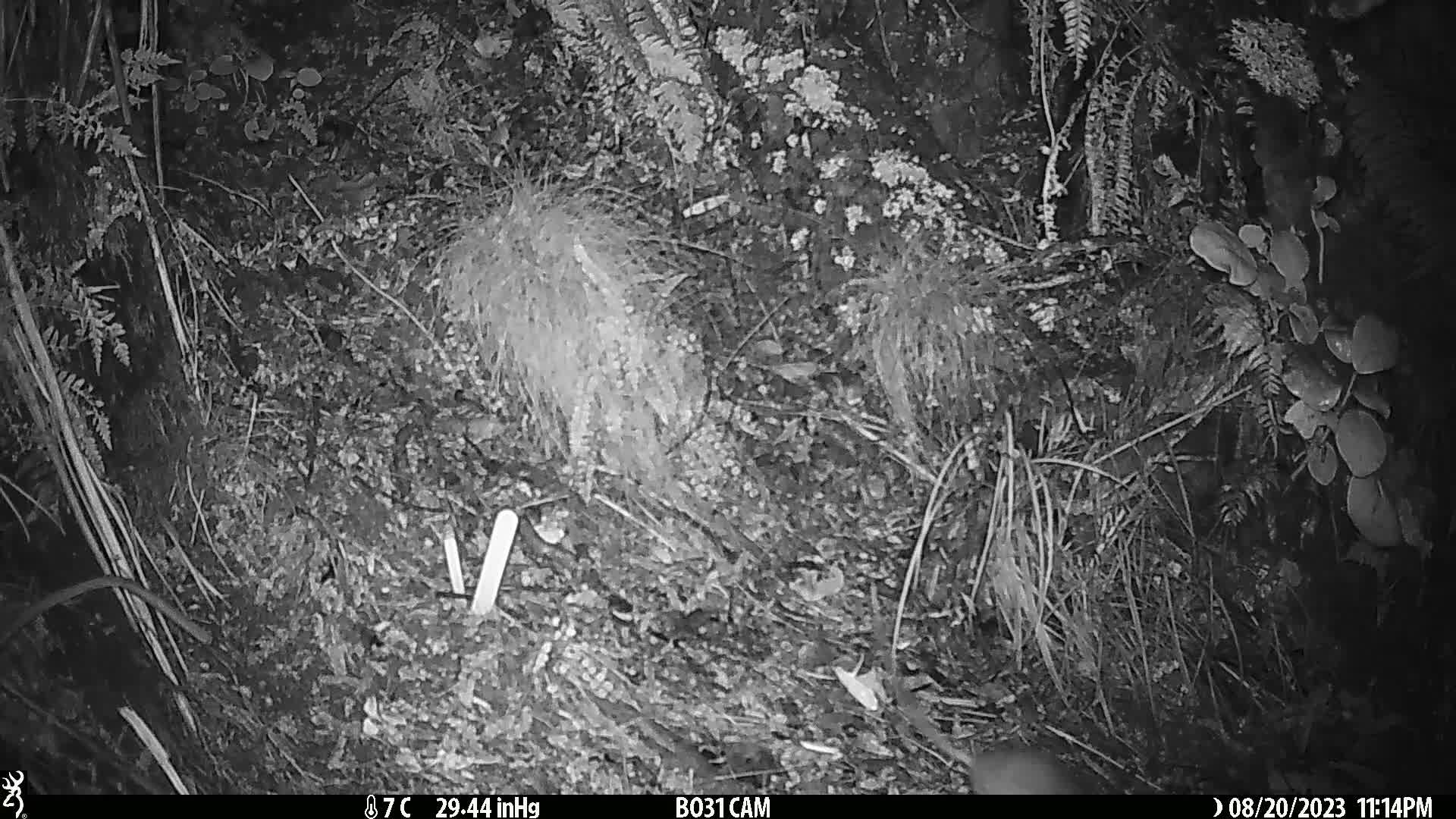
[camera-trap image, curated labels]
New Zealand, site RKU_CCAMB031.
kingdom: Animalia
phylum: Chordata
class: Mammalia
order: Rodentia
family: Muridae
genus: Rattus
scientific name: Rattus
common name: rat